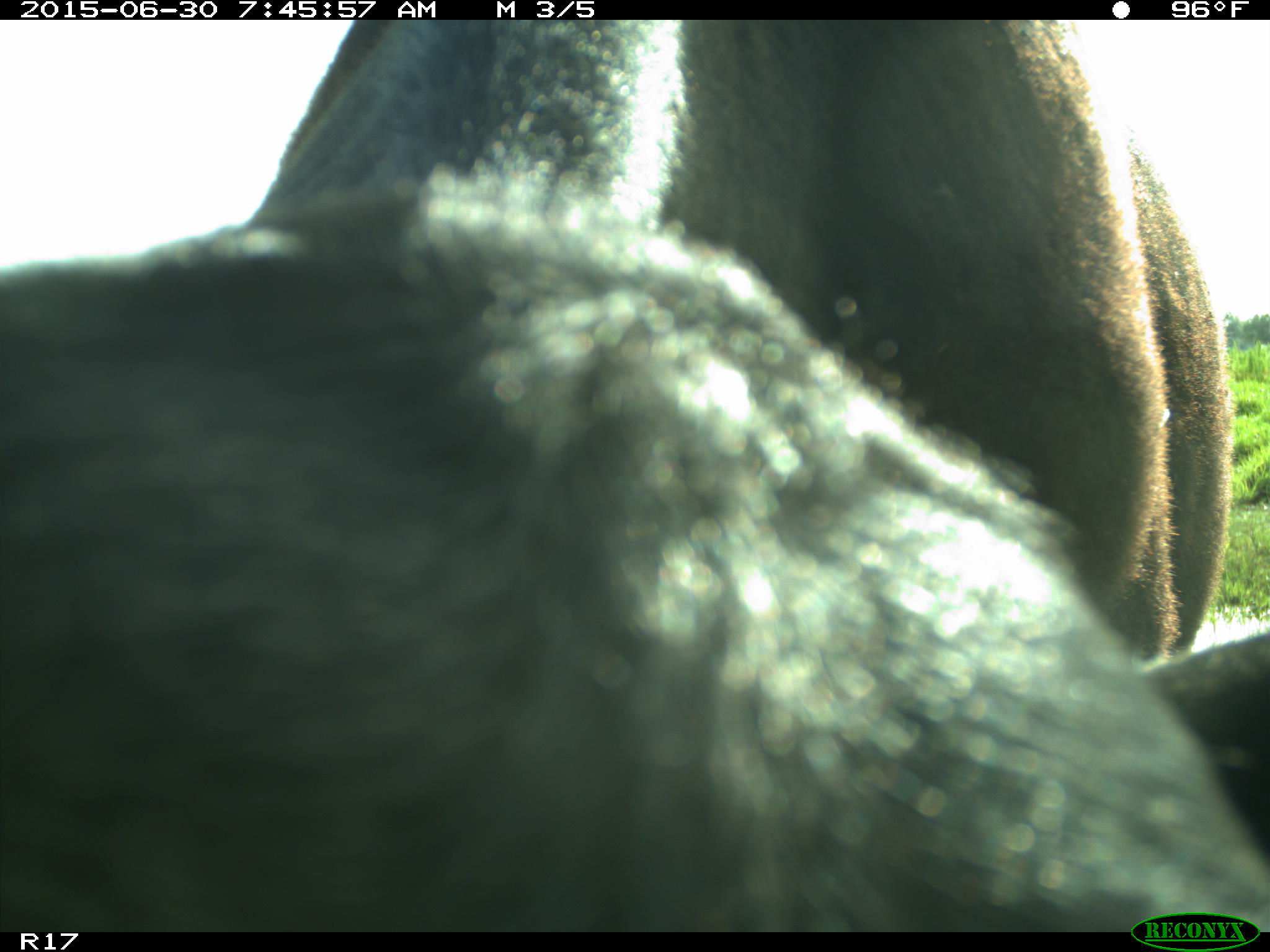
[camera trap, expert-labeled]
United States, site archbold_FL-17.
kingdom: Animalia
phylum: Chordata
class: Mammalia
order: Artiodactyla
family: Bovidae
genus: Bos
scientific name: Bos taurus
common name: domestic cow